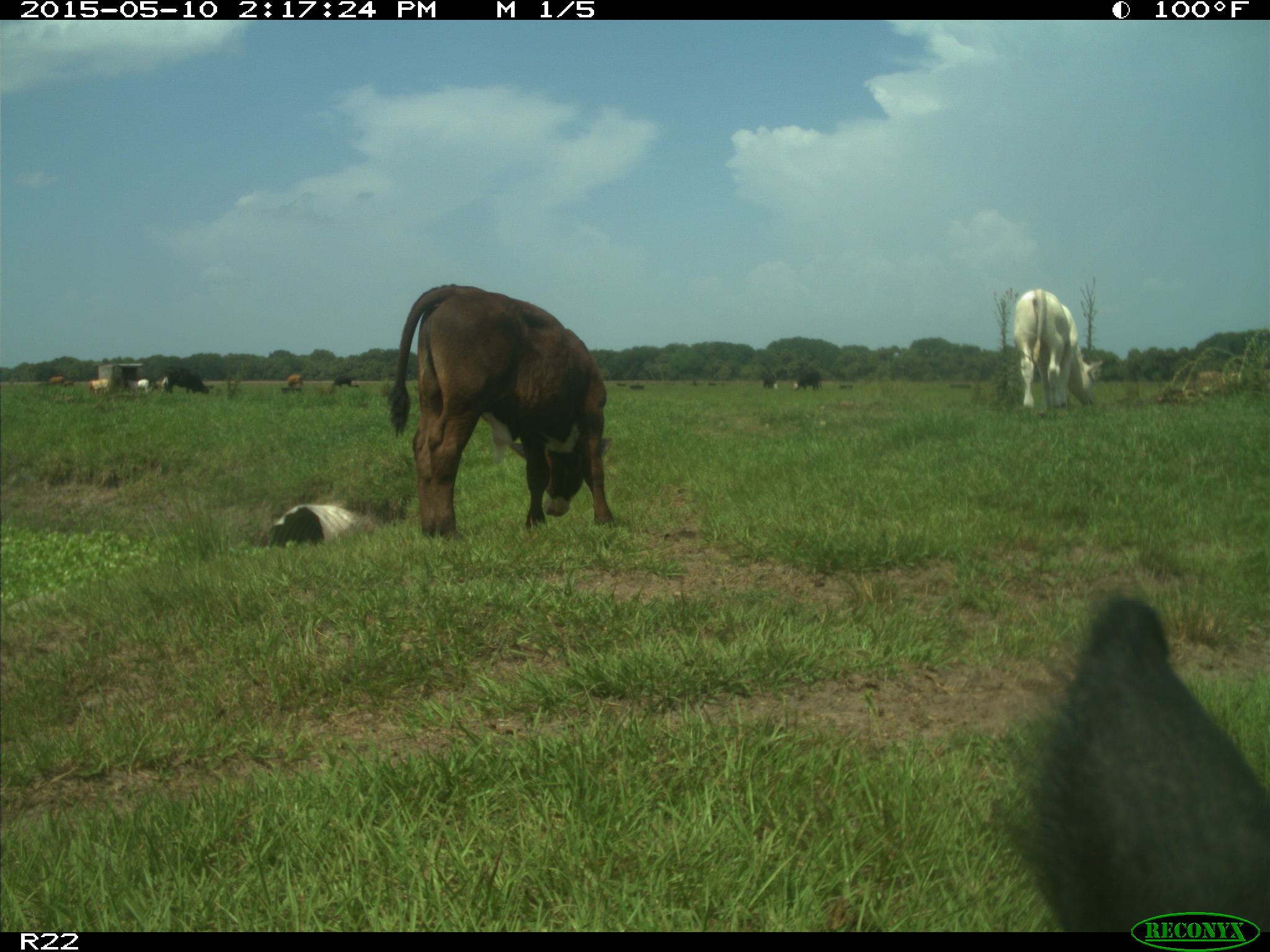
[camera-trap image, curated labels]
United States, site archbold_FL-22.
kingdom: Animalia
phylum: Chordata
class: Mammalia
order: Artiodactyla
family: Bovidae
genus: Bos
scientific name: Bos taurus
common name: domestic cow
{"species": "Bos taurus (domestic cow)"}